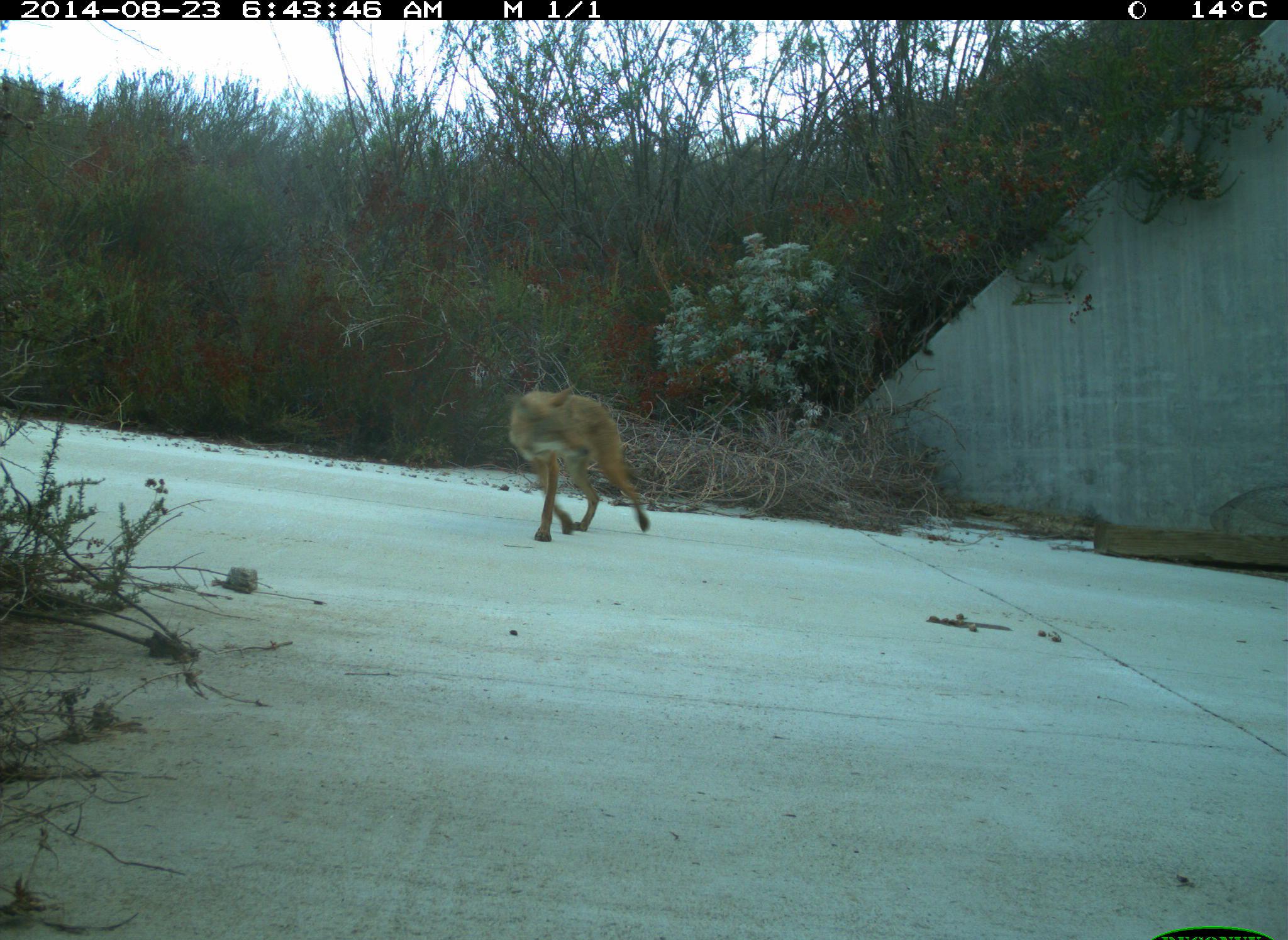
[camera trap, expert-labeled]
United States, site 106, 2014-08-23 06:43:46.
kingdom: Animalia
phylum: Chordata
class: Mammalia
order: Carnivora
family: Canidae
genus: Canis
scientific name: Canis latrans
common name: coyote